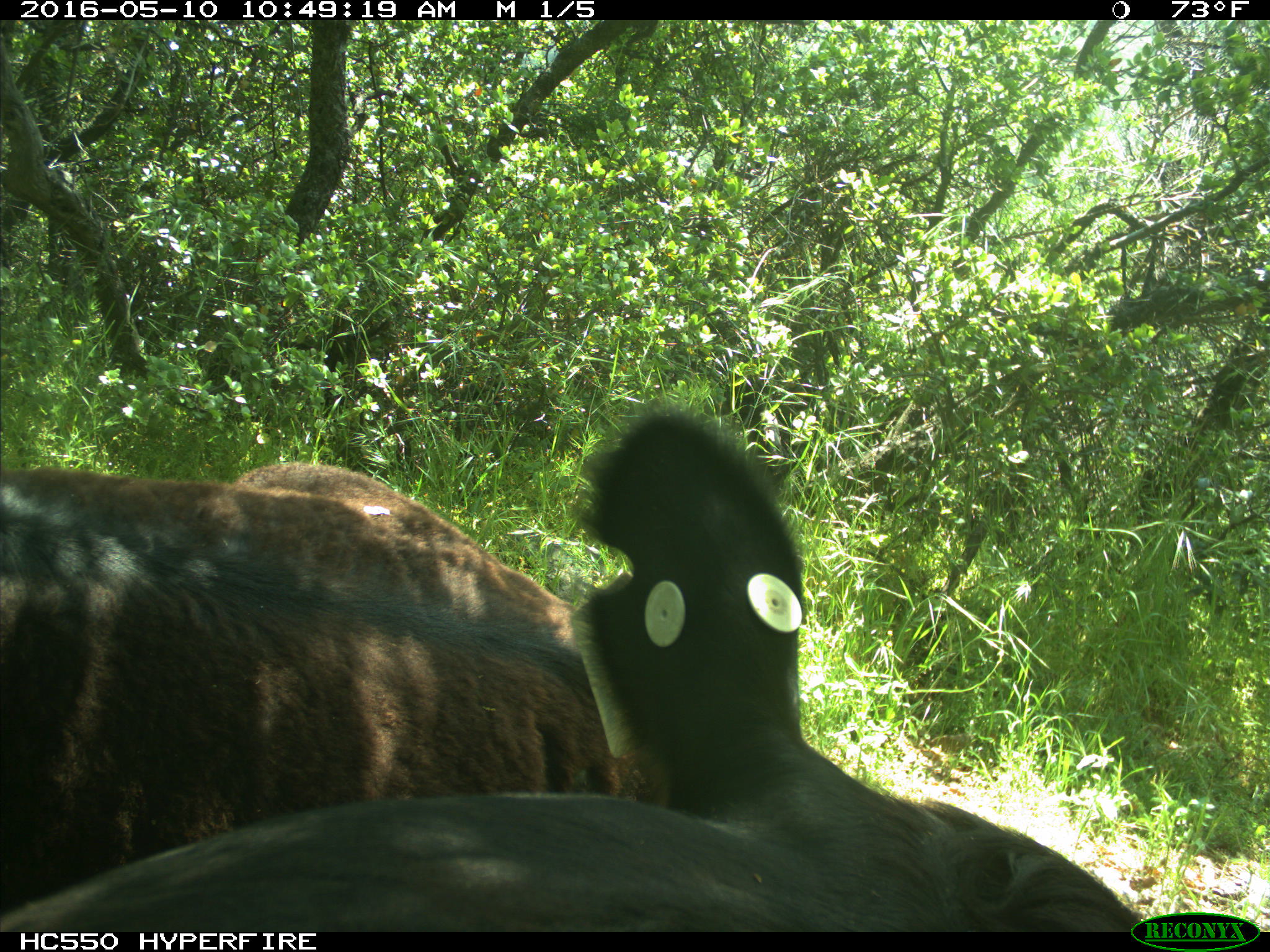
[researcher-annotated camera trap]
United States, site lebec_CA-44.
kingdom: Animalia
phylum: Chordata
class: Mammalia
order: Artiodactyla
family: Bovidae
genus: Bos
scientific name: Bos taurus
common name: domestic cow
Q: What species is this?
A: Bos taurus (domestic cow).